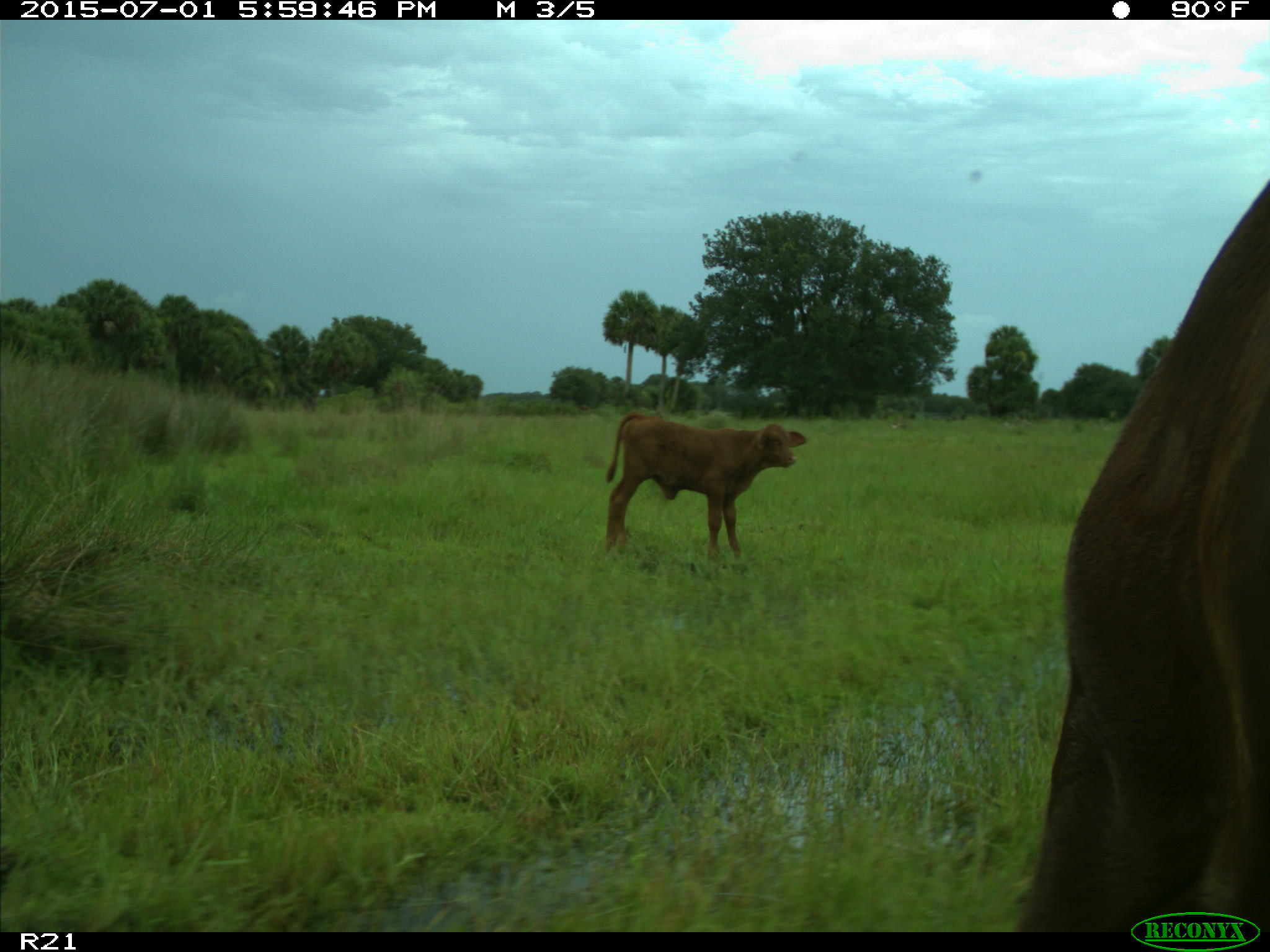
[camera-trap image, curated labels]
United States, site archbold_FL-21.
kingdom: Animalia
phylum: Chordata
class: Mammalia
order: Artiodactyla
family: Bovidae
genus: Bos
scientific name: Bos taurus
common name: domestic cow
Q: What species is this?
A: Bos taurus (domestic cow).